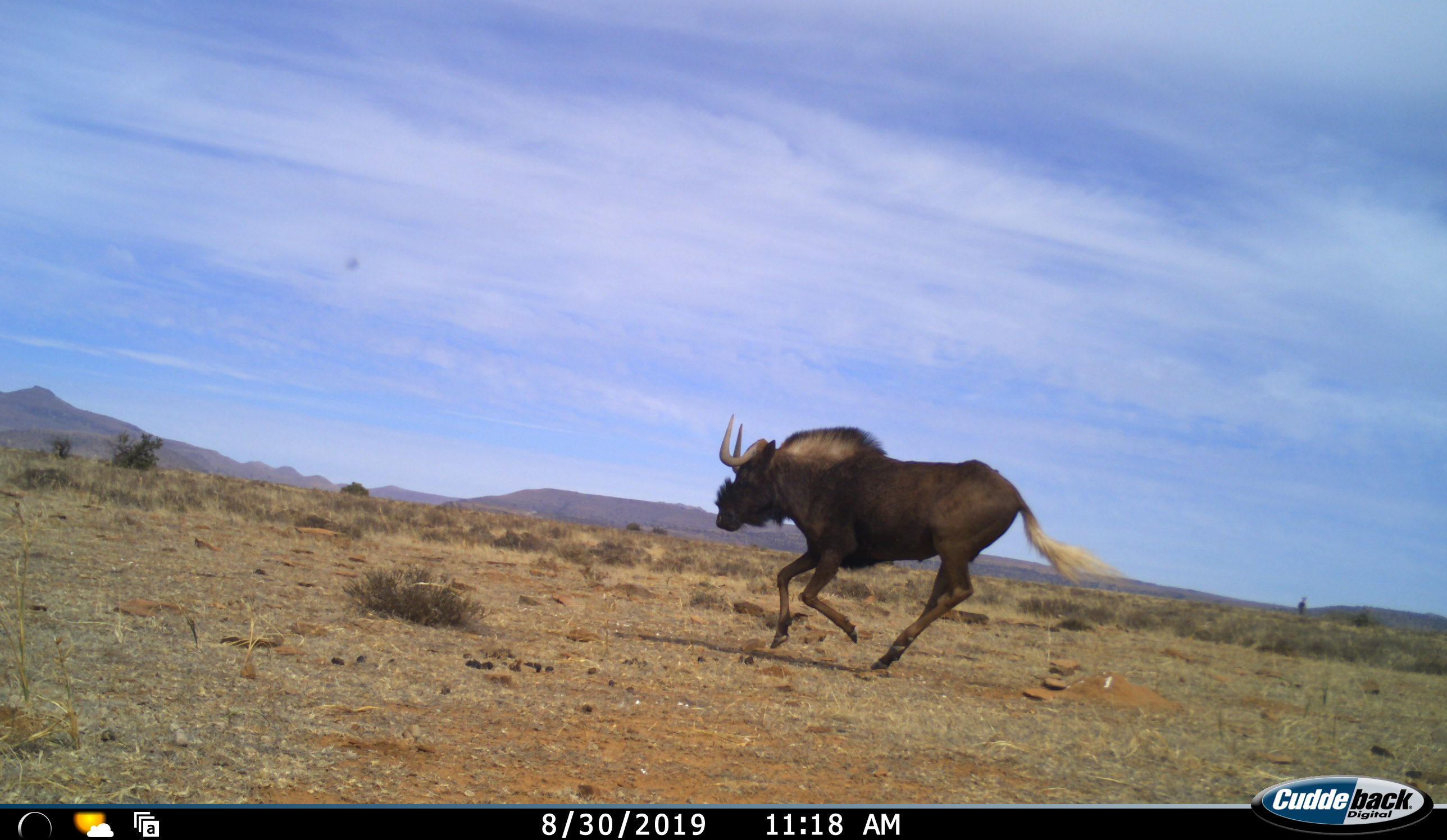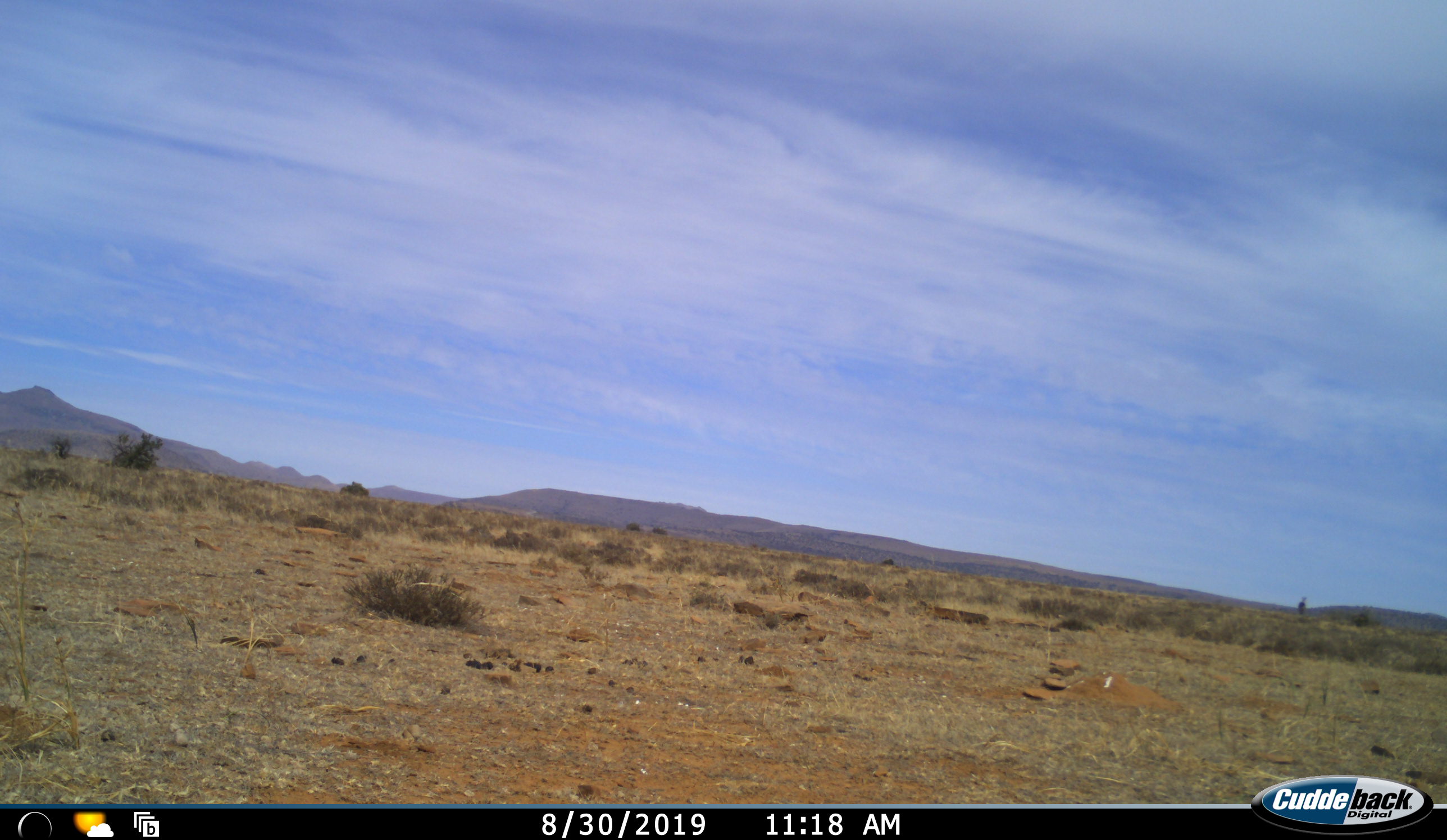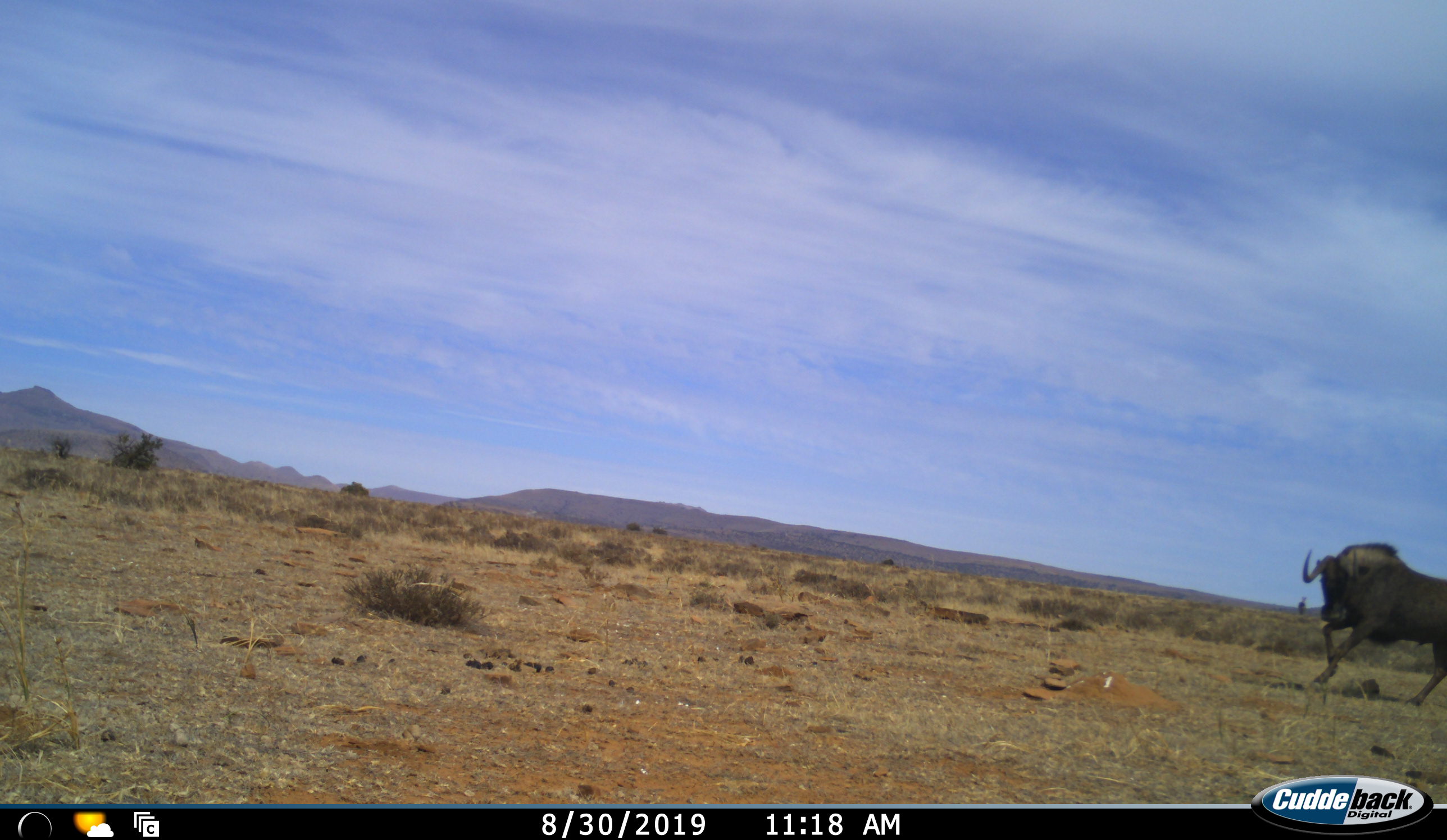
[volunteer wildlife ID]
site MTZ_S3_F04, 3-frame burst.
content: unidentified animal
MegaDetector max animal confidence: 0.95